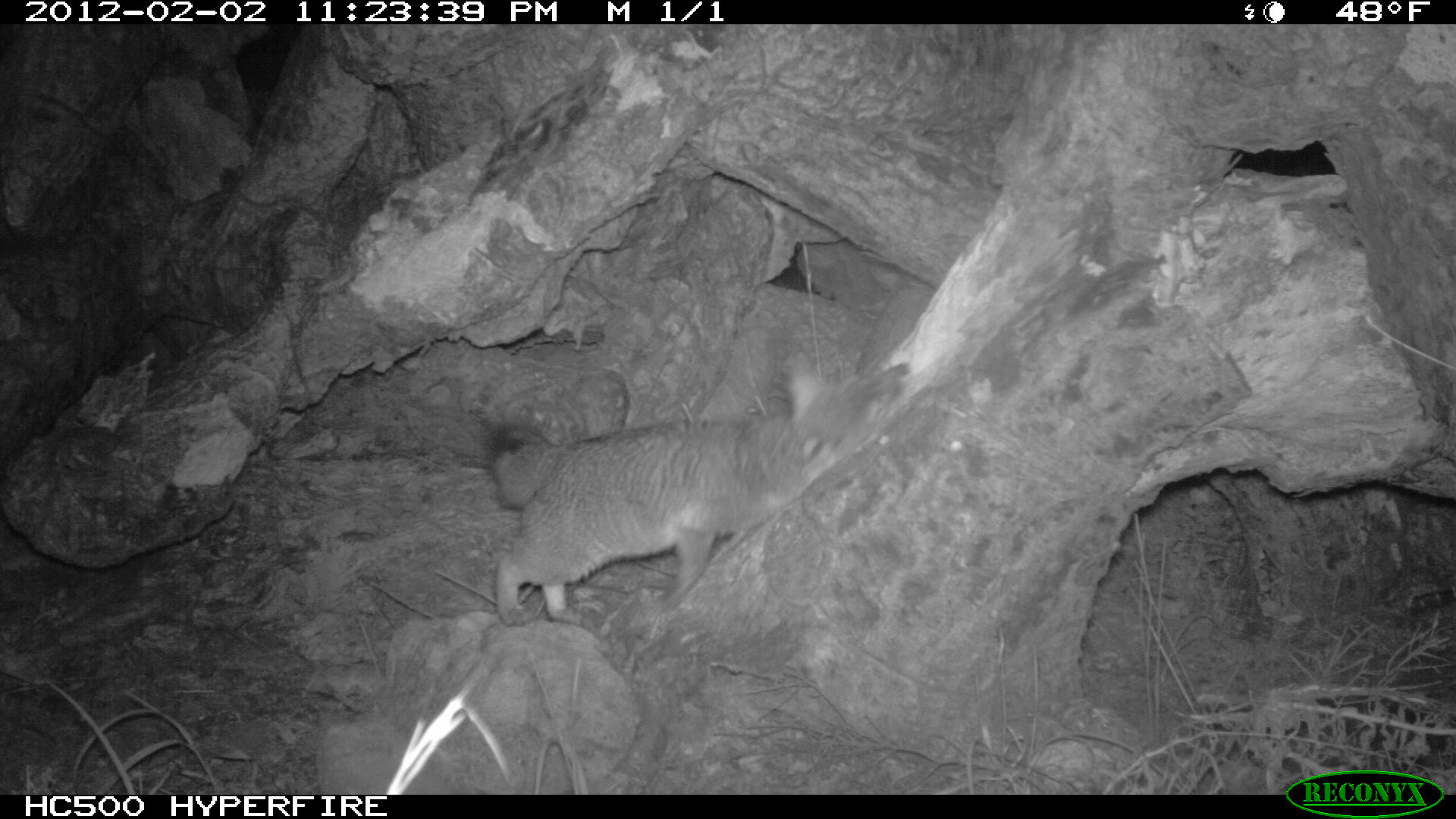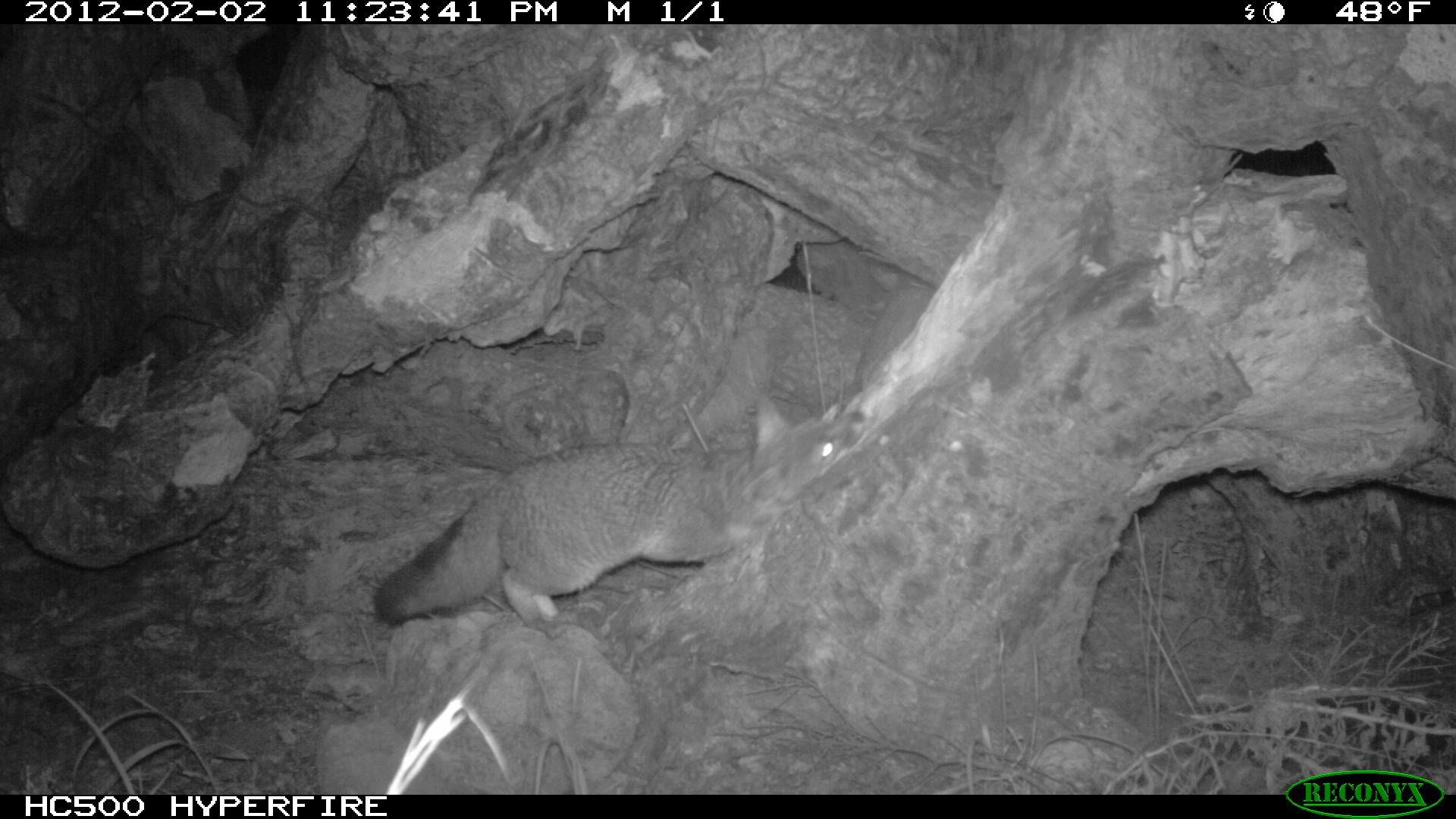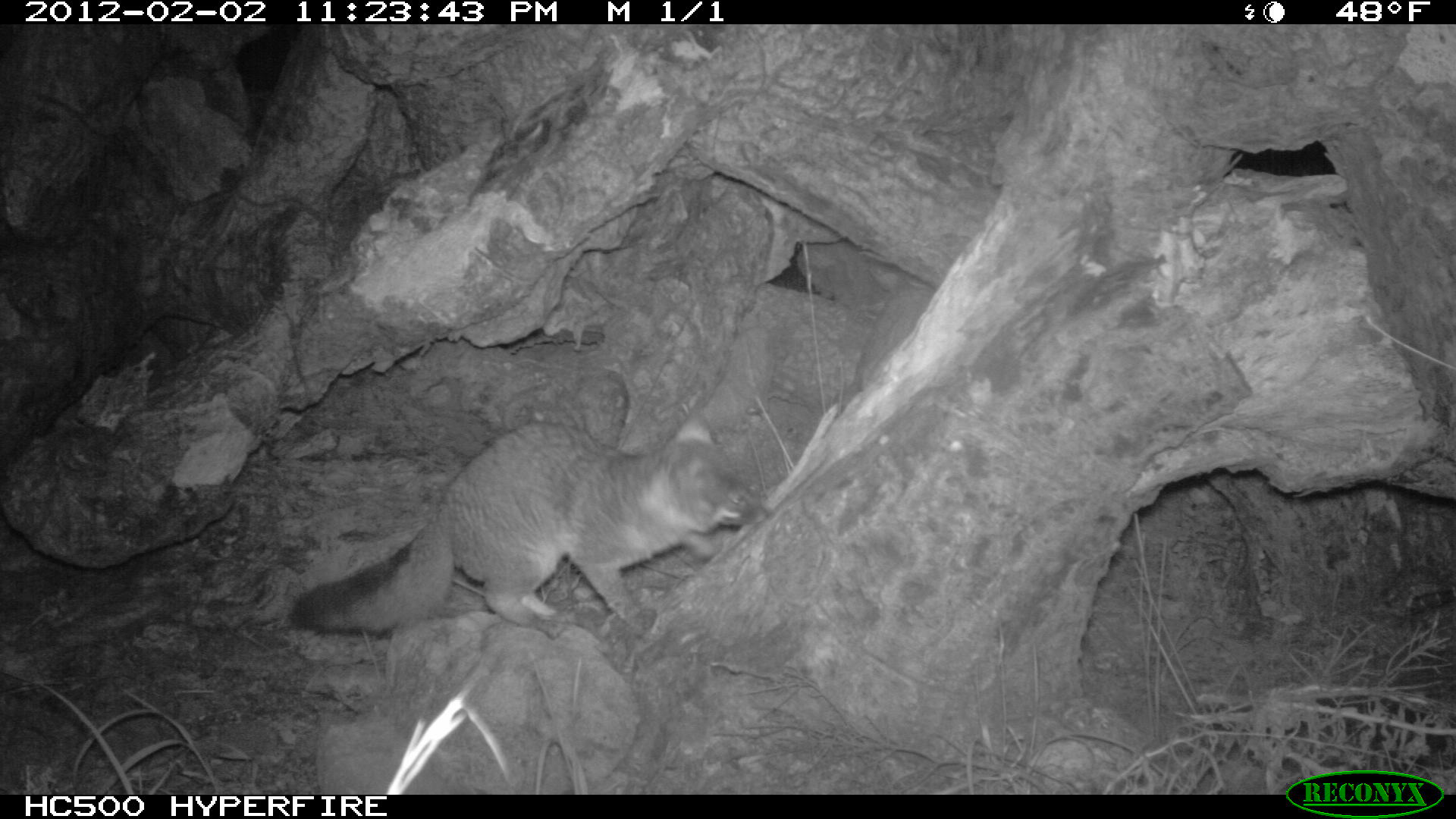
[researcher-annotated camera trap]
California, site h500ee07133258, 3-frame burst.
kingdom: Animalia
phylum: Chordata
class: Mammalia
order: Carnivora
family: Canidae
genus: Urocyon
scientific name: Urocyon littoralis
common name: island fox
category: fox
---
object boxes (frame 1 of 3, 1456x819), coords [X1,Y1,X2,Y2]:
fox: [494,352,915,623]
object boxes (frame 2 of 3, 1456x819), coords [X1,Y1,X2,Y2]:
fox: [372,394,868,636]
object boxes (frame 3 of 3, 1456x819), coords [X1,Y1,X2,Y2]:
fox: [287,409,770,637]